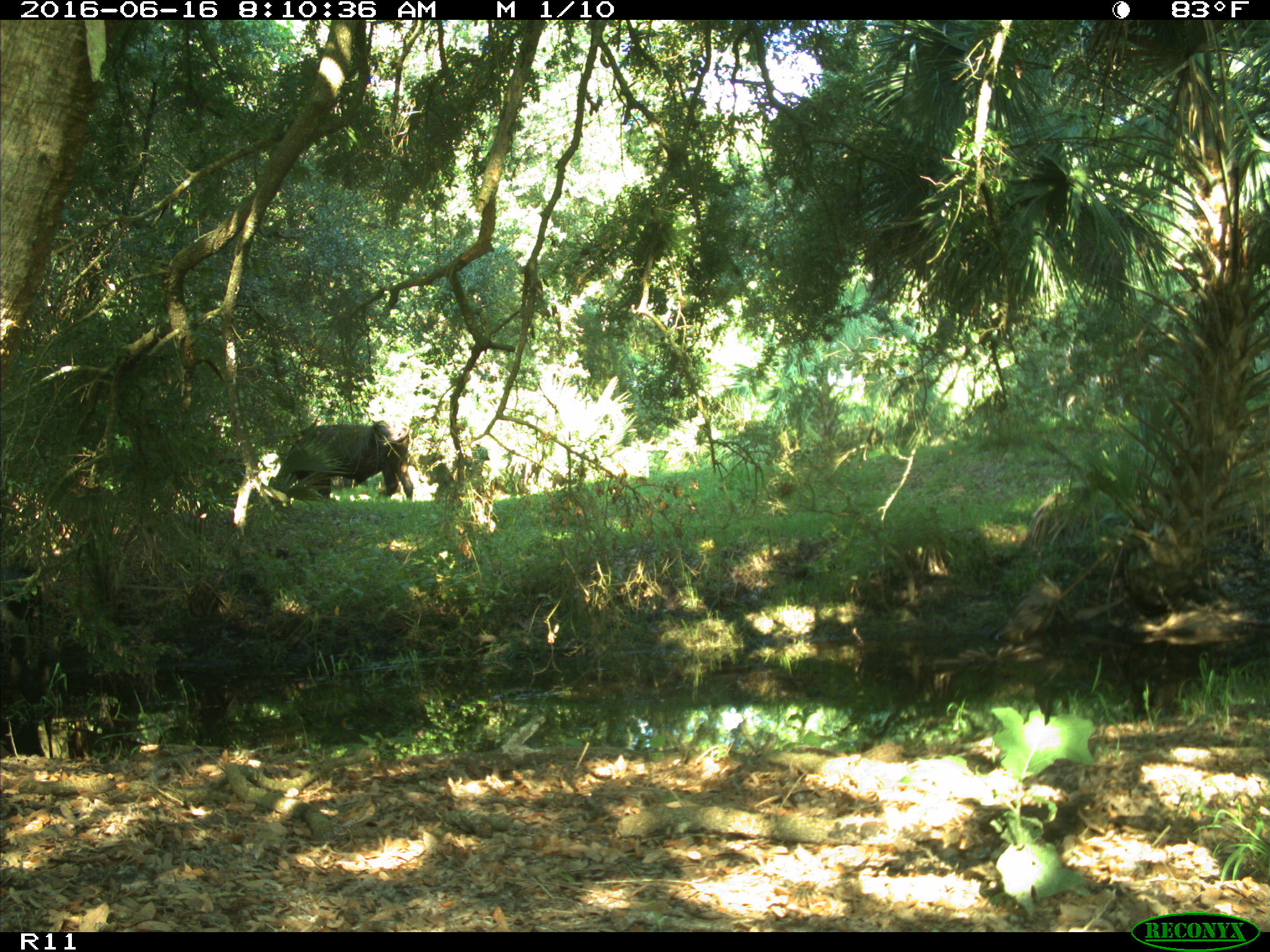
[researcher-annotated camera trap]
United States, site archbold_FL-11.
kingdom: Animalia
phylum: Chordata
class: Mammalia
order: Artiodactyla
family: Bovidae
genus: Bos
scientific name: Bos taurus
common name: domestic cow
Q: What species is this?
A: Bos taurus (domestic cow).